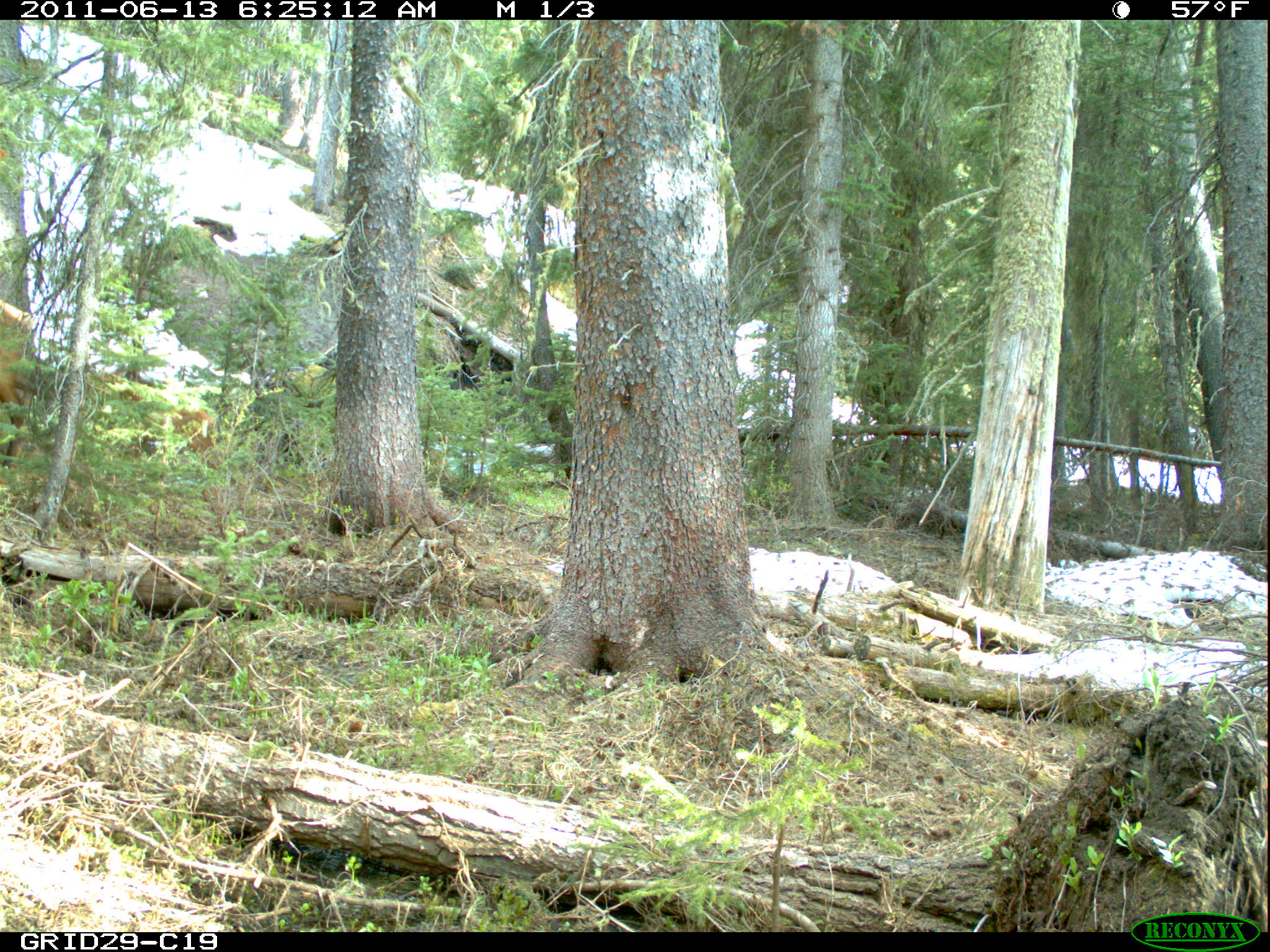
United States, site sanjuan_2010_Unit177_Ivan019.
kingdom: Animalia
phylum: Chordata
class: Mammalia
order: Artiodactyla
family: Cervidae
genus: Cervus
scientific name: Cervus elaphus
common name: red deer